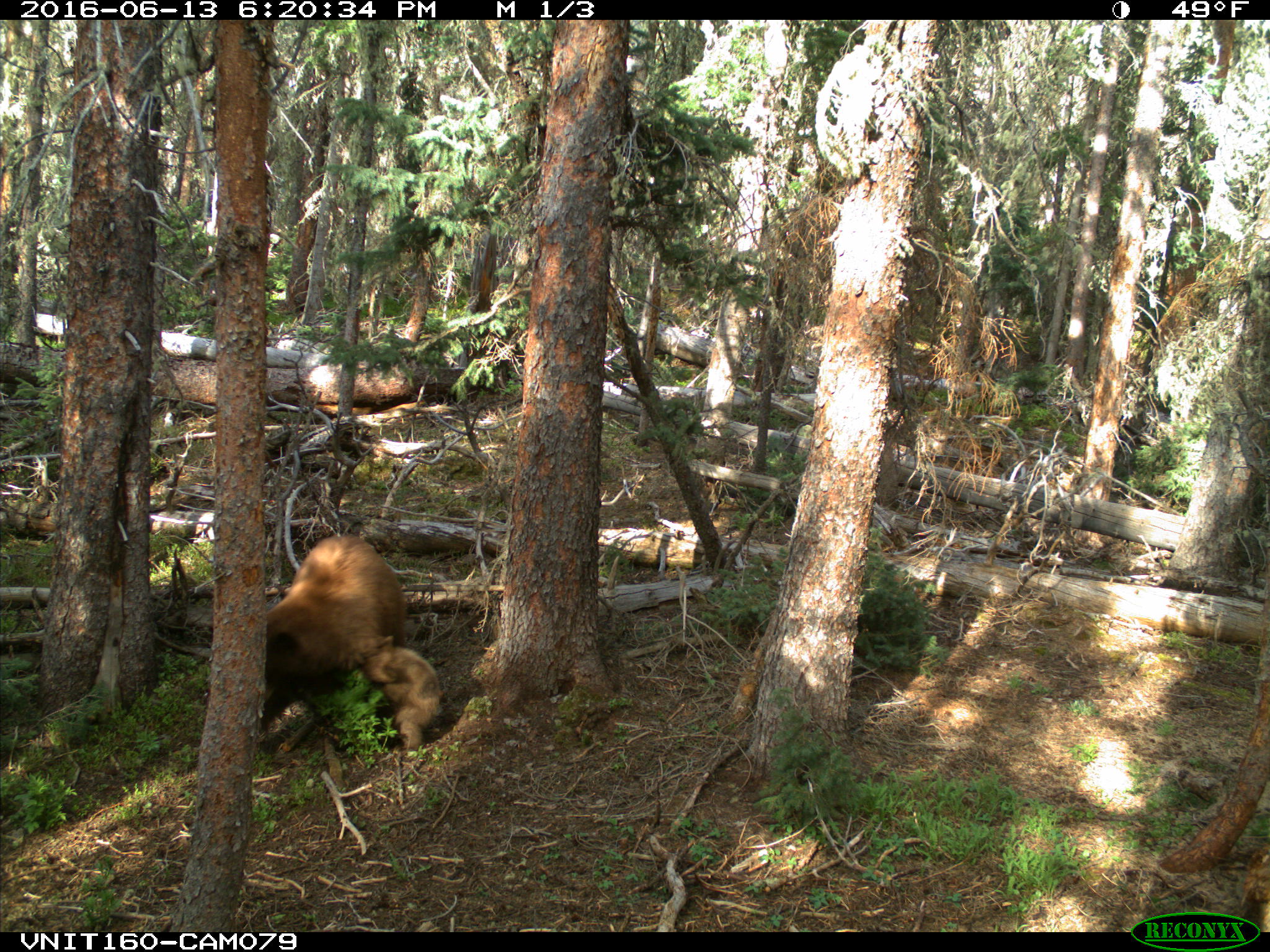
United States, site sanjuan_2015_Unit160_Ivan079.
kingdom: Animalia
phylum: Chordata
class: Mammalia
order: Carnivora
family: Ursidae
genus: Ursus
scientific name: Ursus americanus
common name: american black bear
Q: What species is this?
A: Ursus americanus (american black bear).